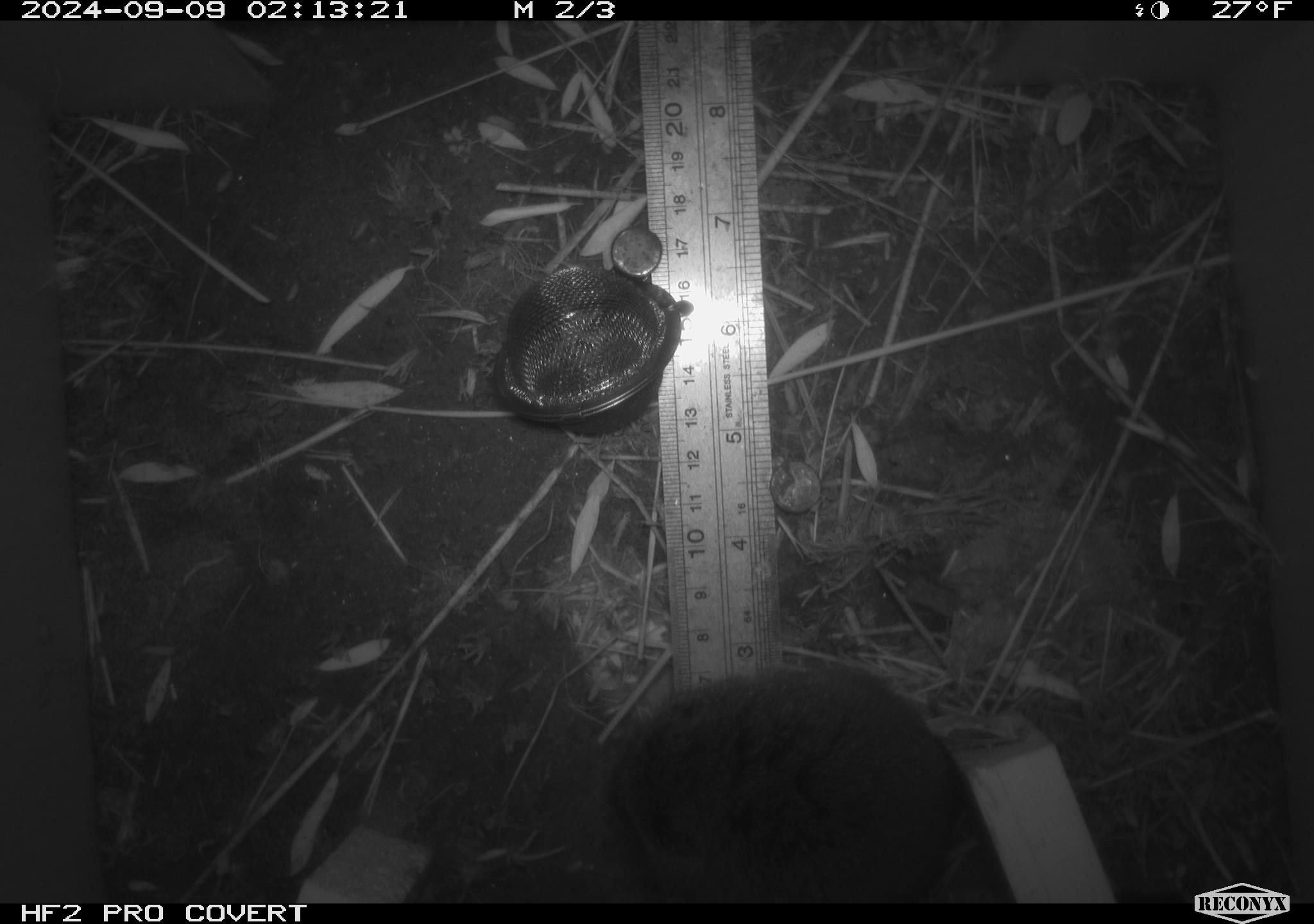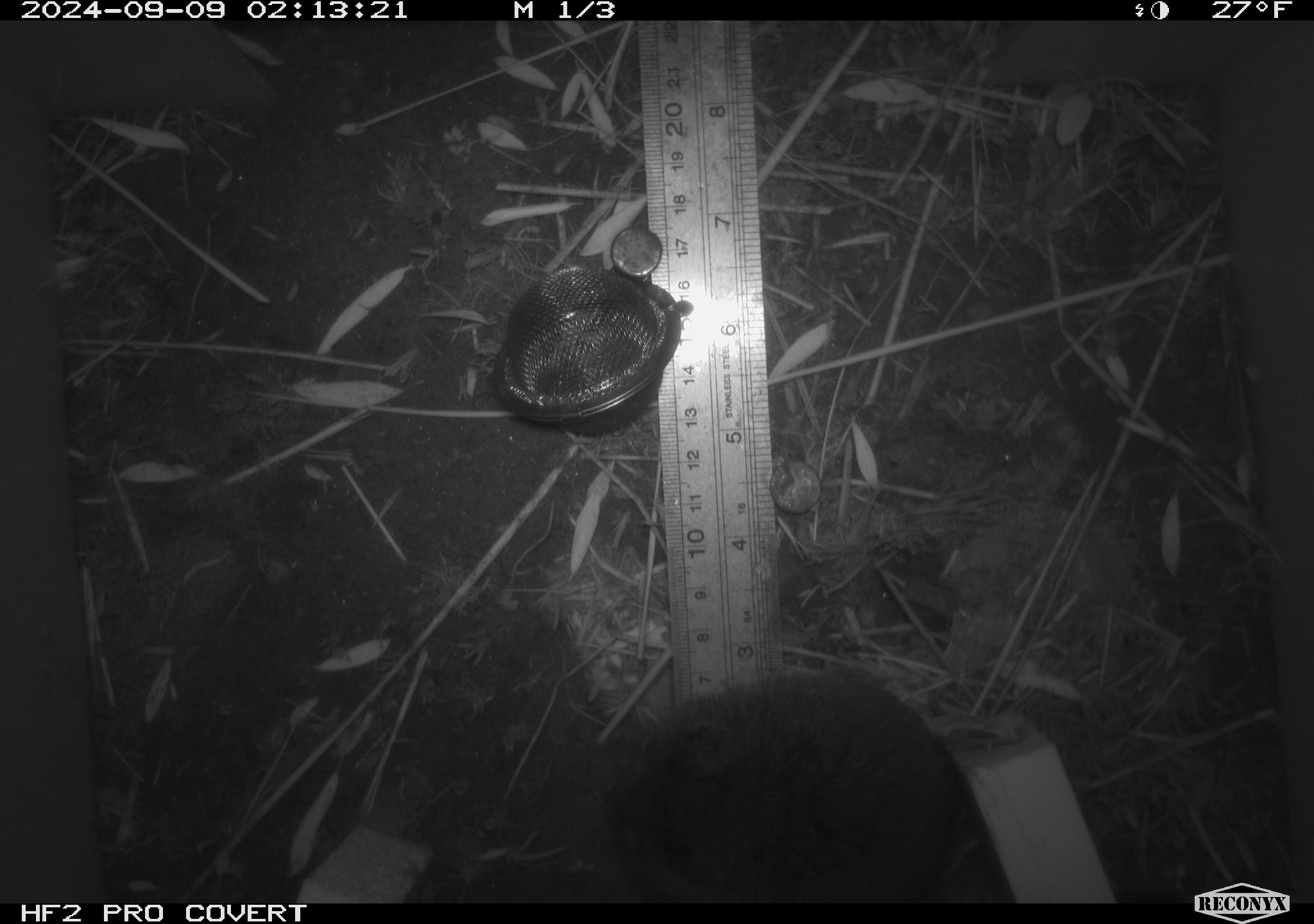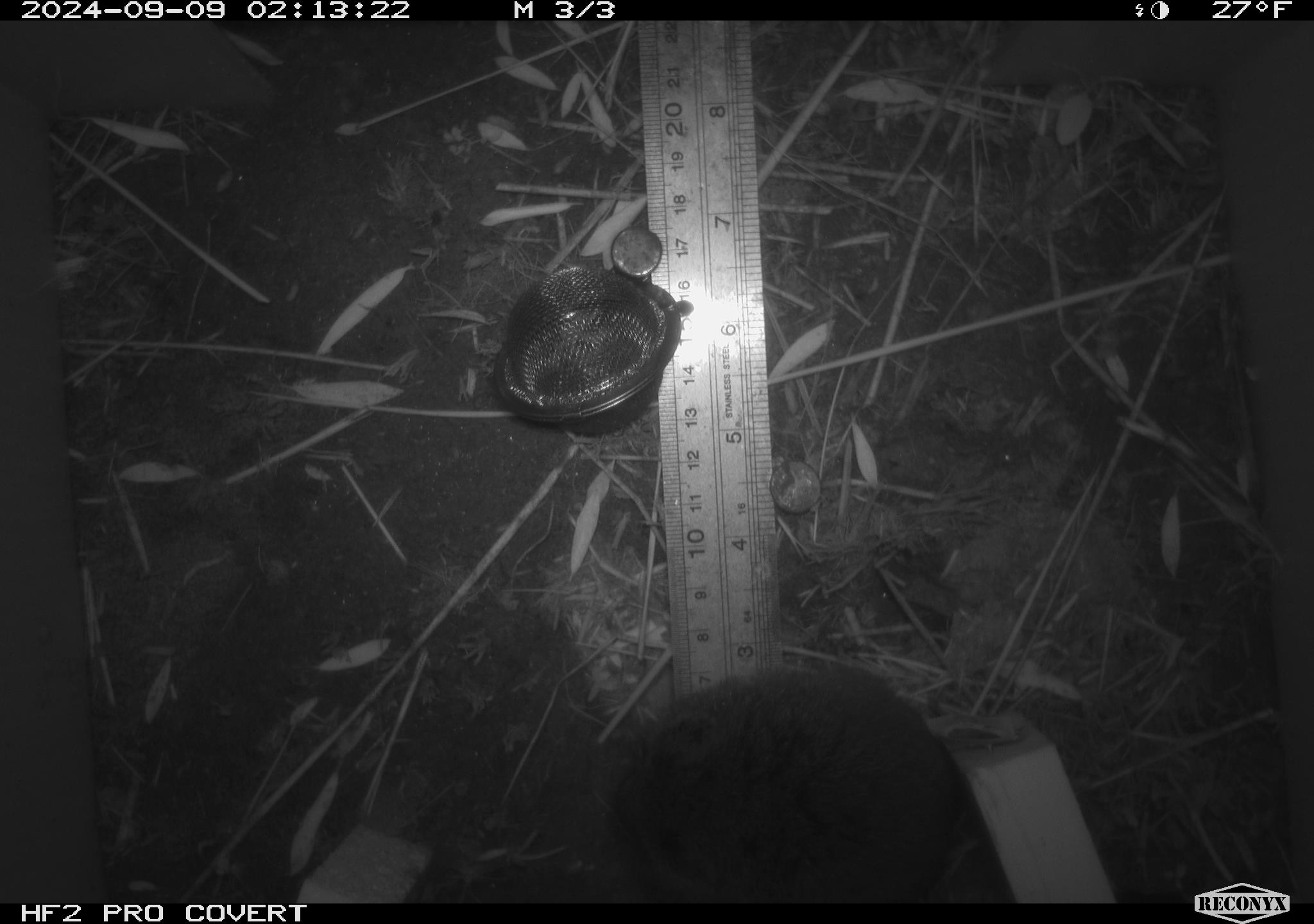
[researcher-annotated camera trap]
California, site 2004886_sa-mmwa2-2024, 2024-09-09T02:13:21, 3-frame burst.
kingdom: Animalia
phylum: Chordata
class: Mammalia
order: Rodentia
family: Cricetidae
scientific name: Arvicolinae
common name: voles, lemmings, and muskrats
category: arvicolinae subfamily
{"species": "arvicolinae subfamily (voles, lemmings, and muskrats) (Arvicolinae)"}